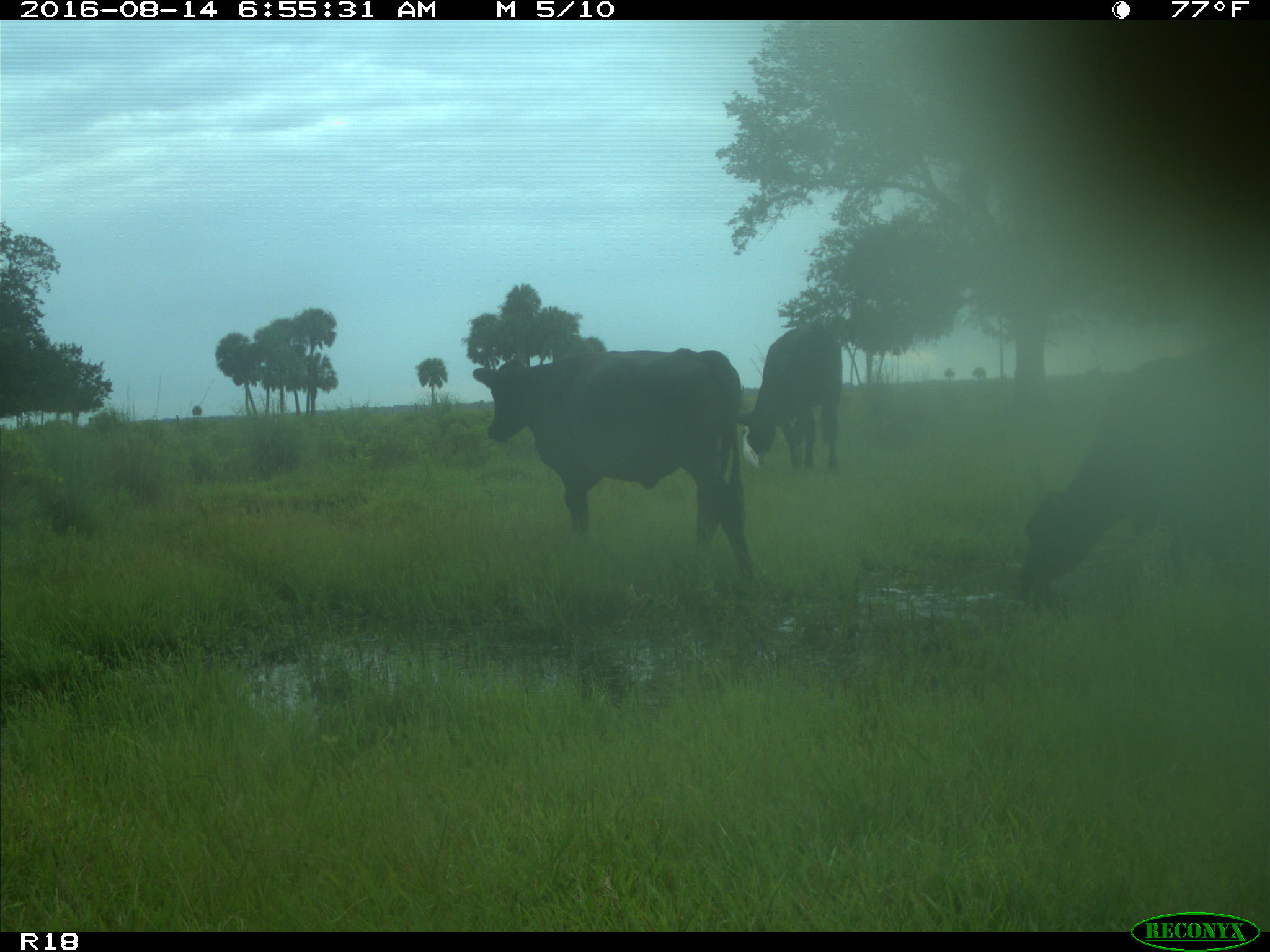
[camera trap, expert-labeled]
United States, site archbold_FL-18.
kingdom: Animalia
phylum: Chordata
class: Mammalia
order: Artiodactyla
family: Bovidae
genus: Bos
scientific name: Bos taurus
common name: domestic cow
Bos taurus (domestic cow).